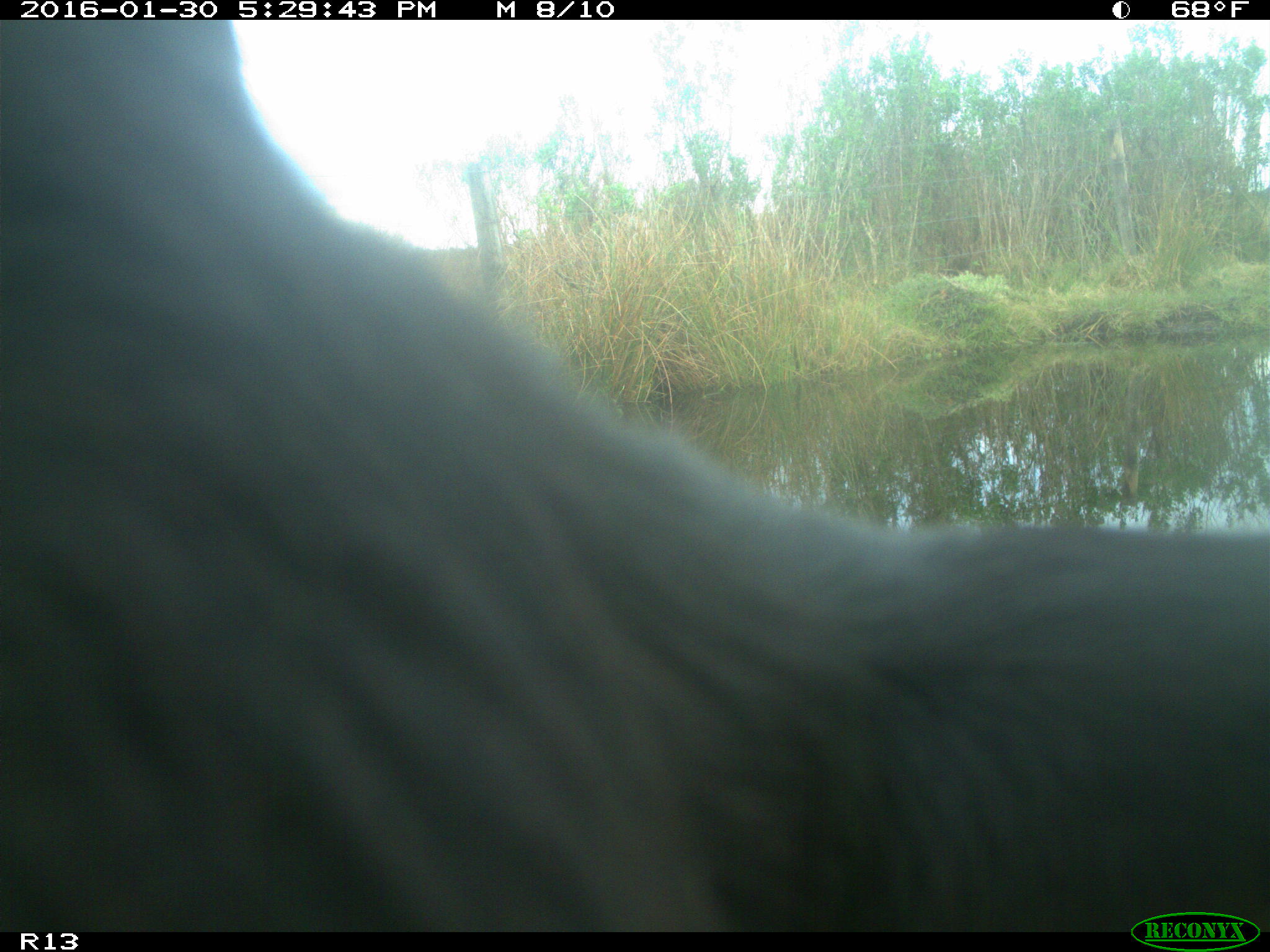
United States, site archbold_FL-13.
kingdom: Animalia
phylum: Chordata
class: Mammalia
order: Artiodactyla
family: Bovidae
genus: Bos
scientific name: Bos taurus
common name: domestic cow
Bos taurus (domestic cow).